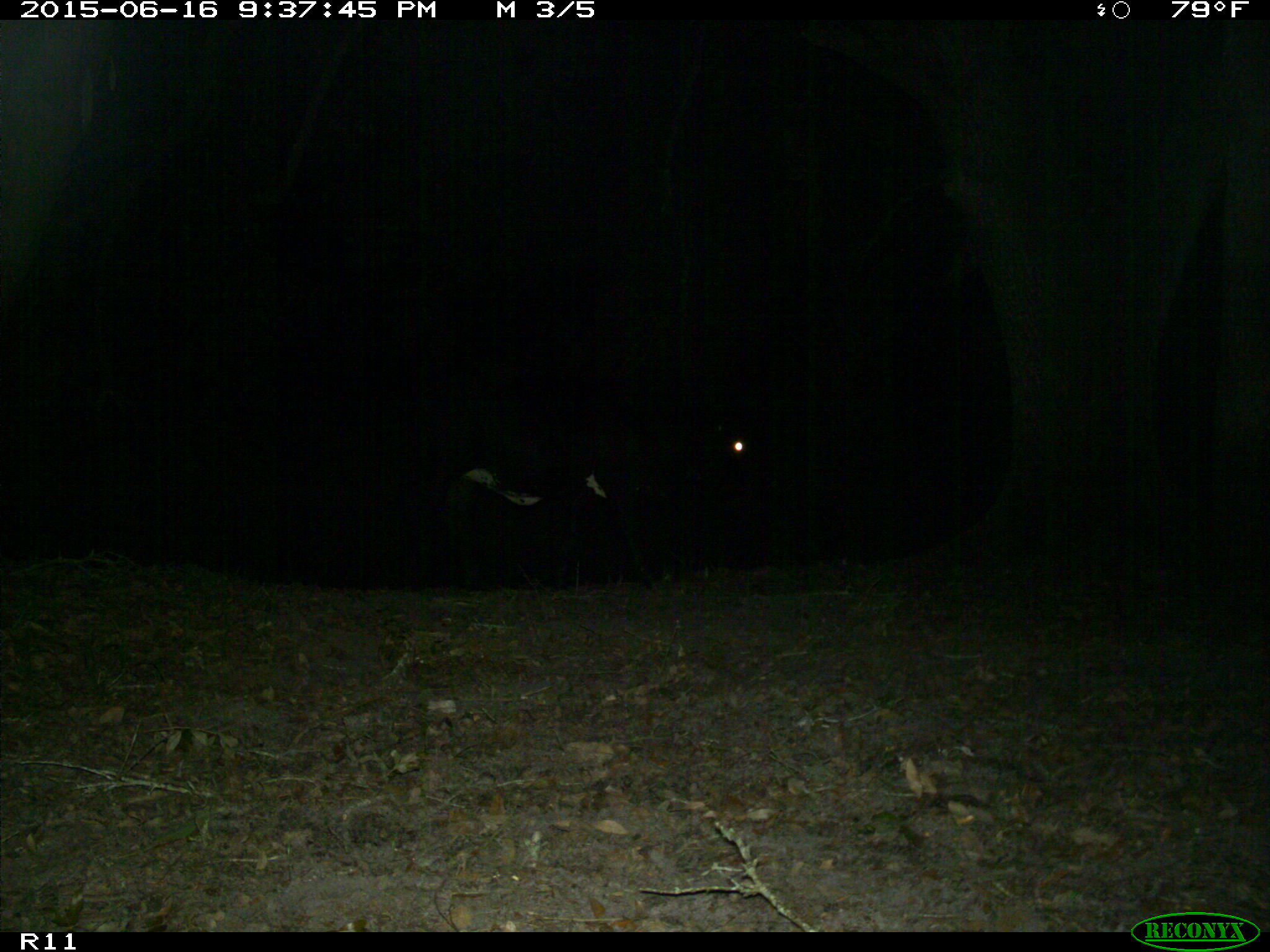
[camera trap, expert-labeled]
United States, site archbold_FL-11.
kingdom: Animalia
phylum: Chordata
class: Mammalia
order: Artiodactyla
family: Bovidae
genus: Bos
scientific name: Bos taurus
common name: domestic cow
Bos taurus (domestic cow).